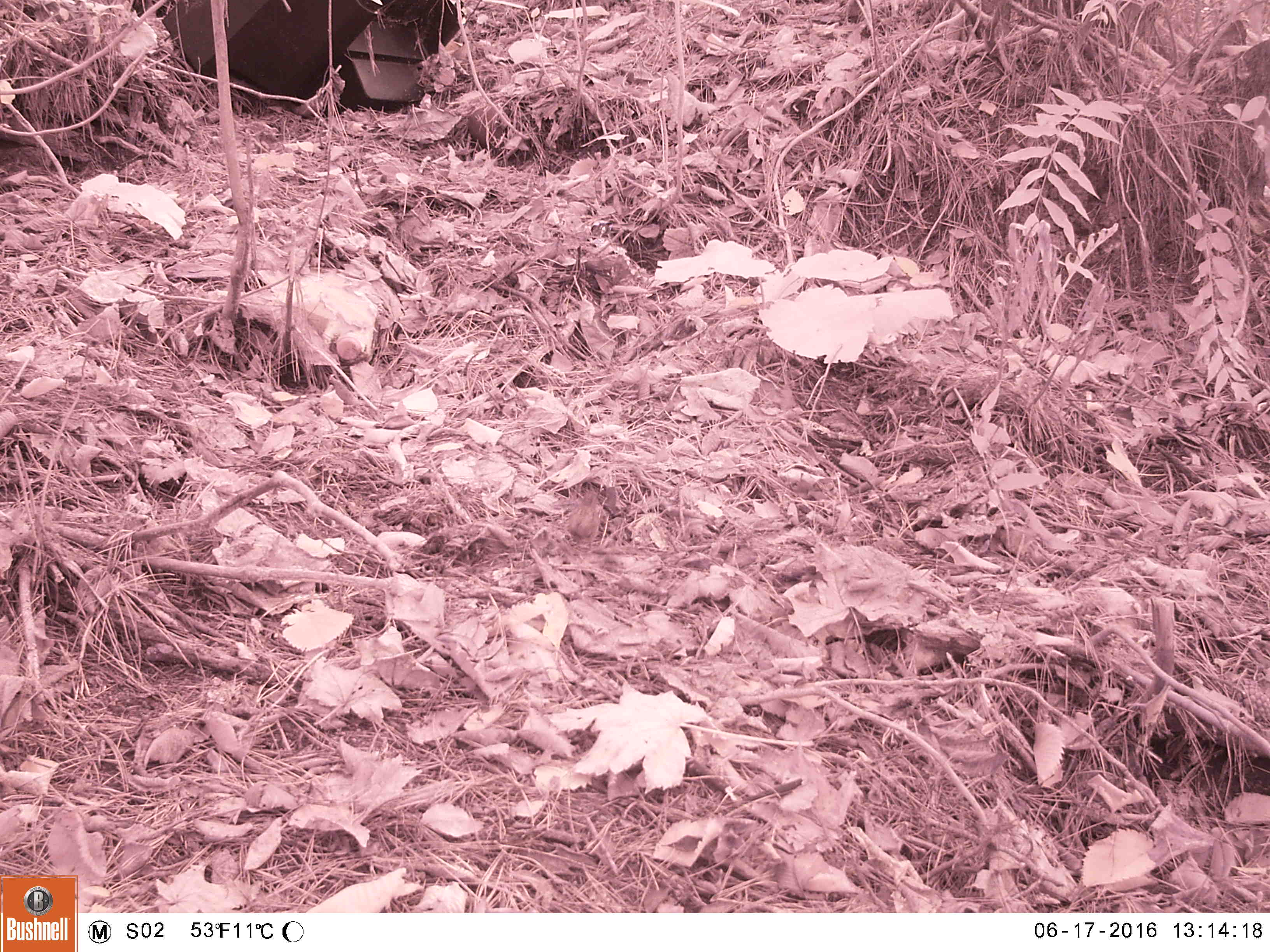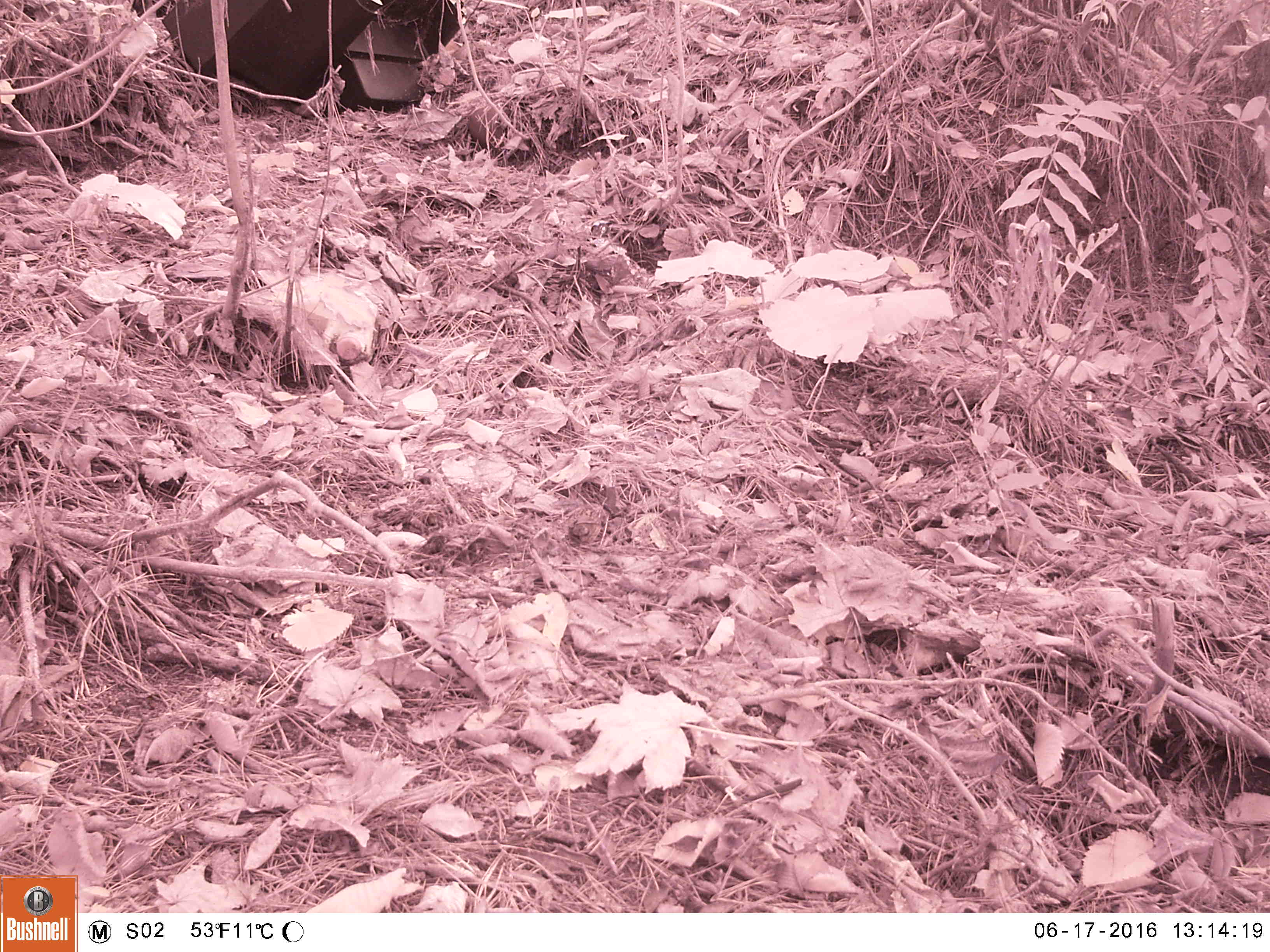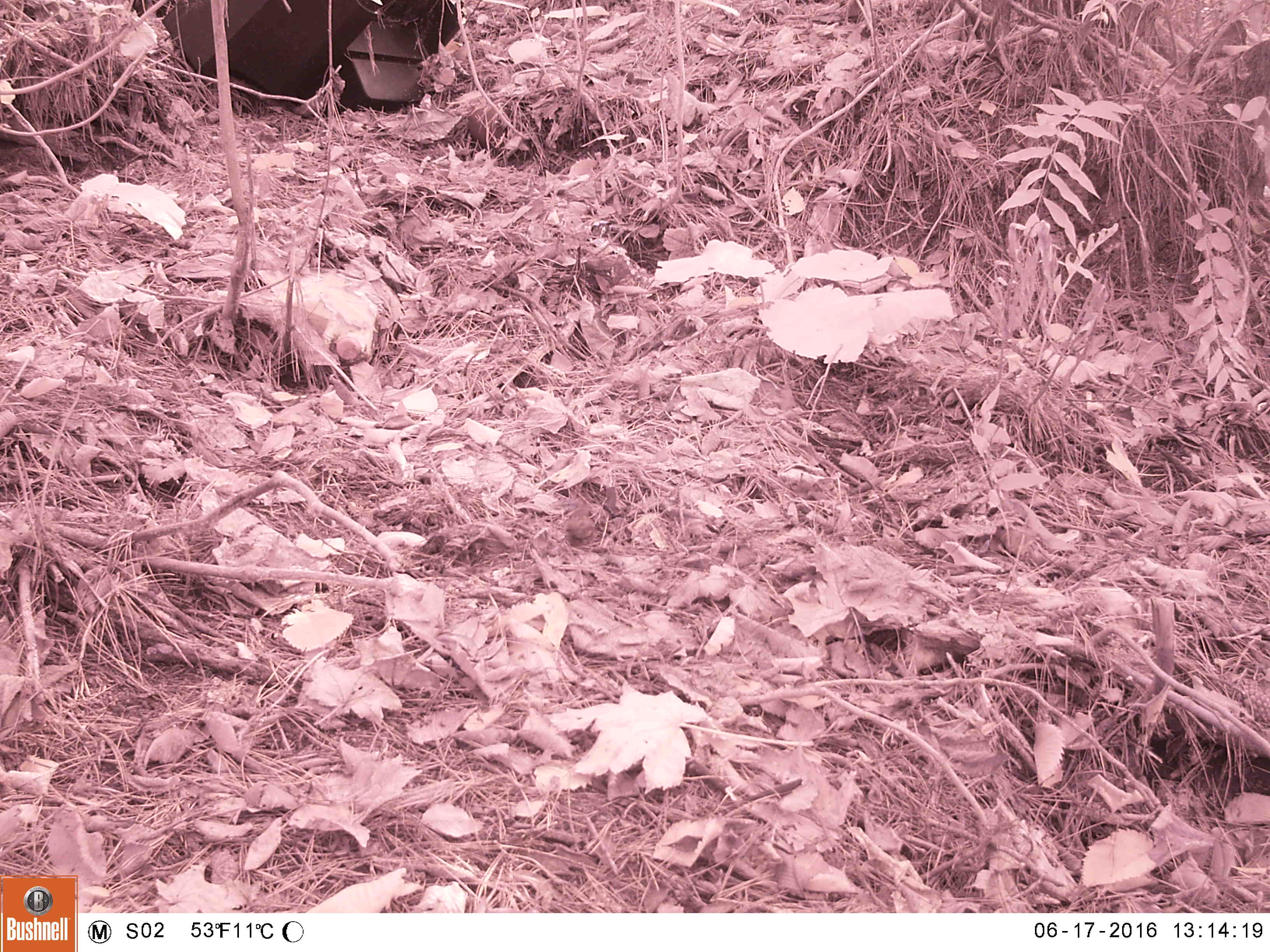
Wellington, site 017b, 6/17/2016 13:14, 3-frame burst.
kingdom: Animalia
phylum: Chordata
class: Aves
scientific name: Aves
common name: bird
Bird (Aves).